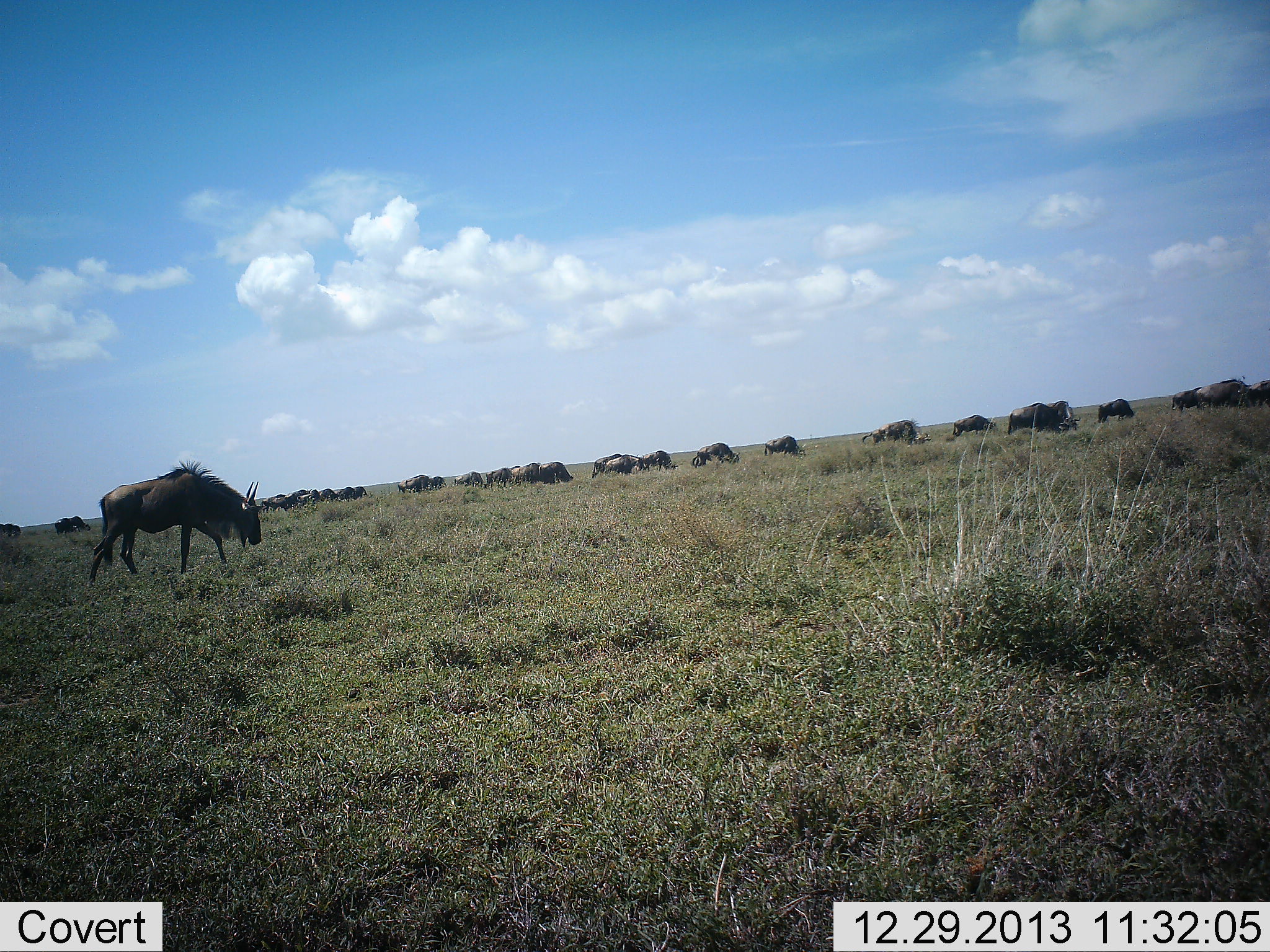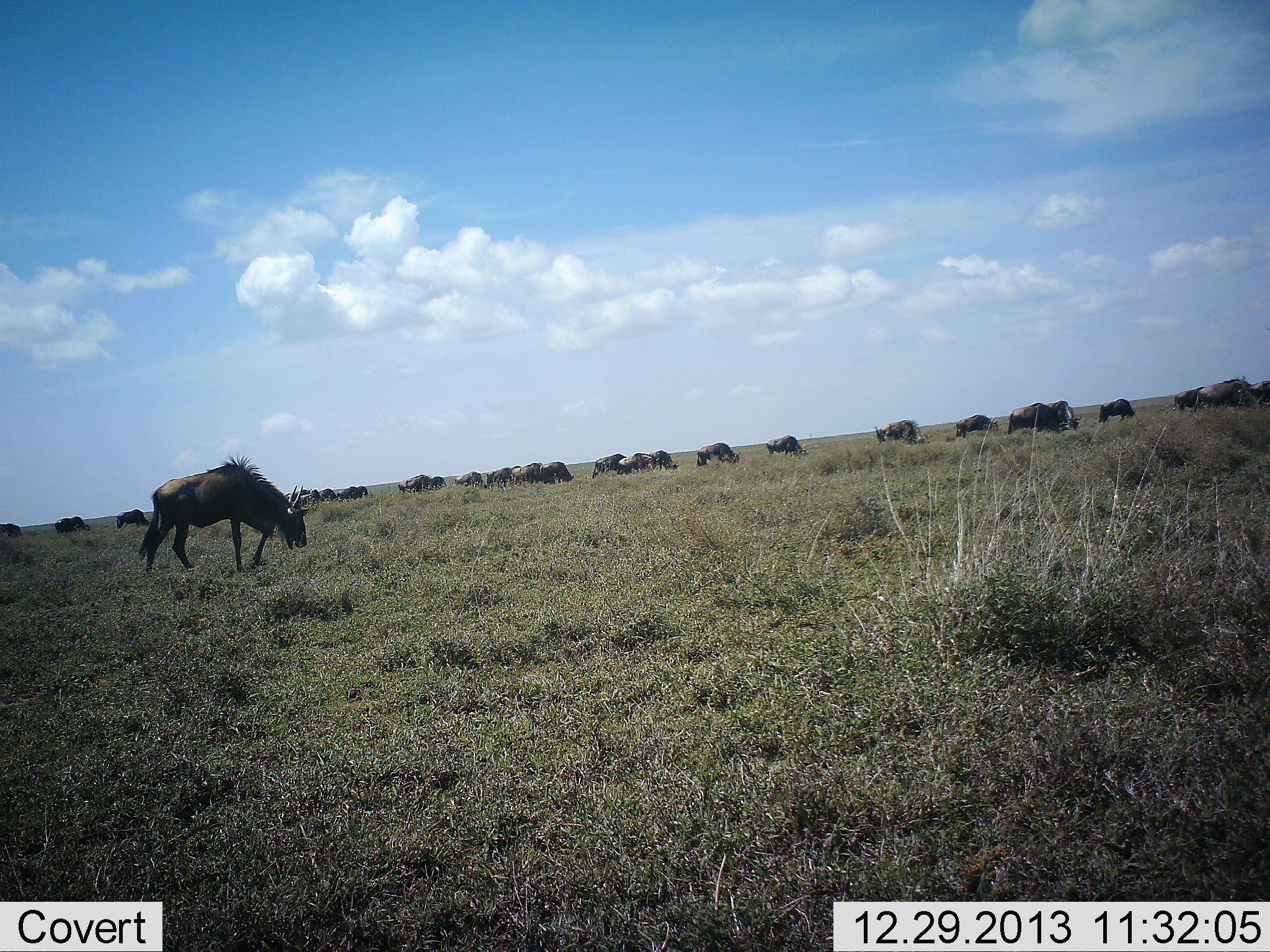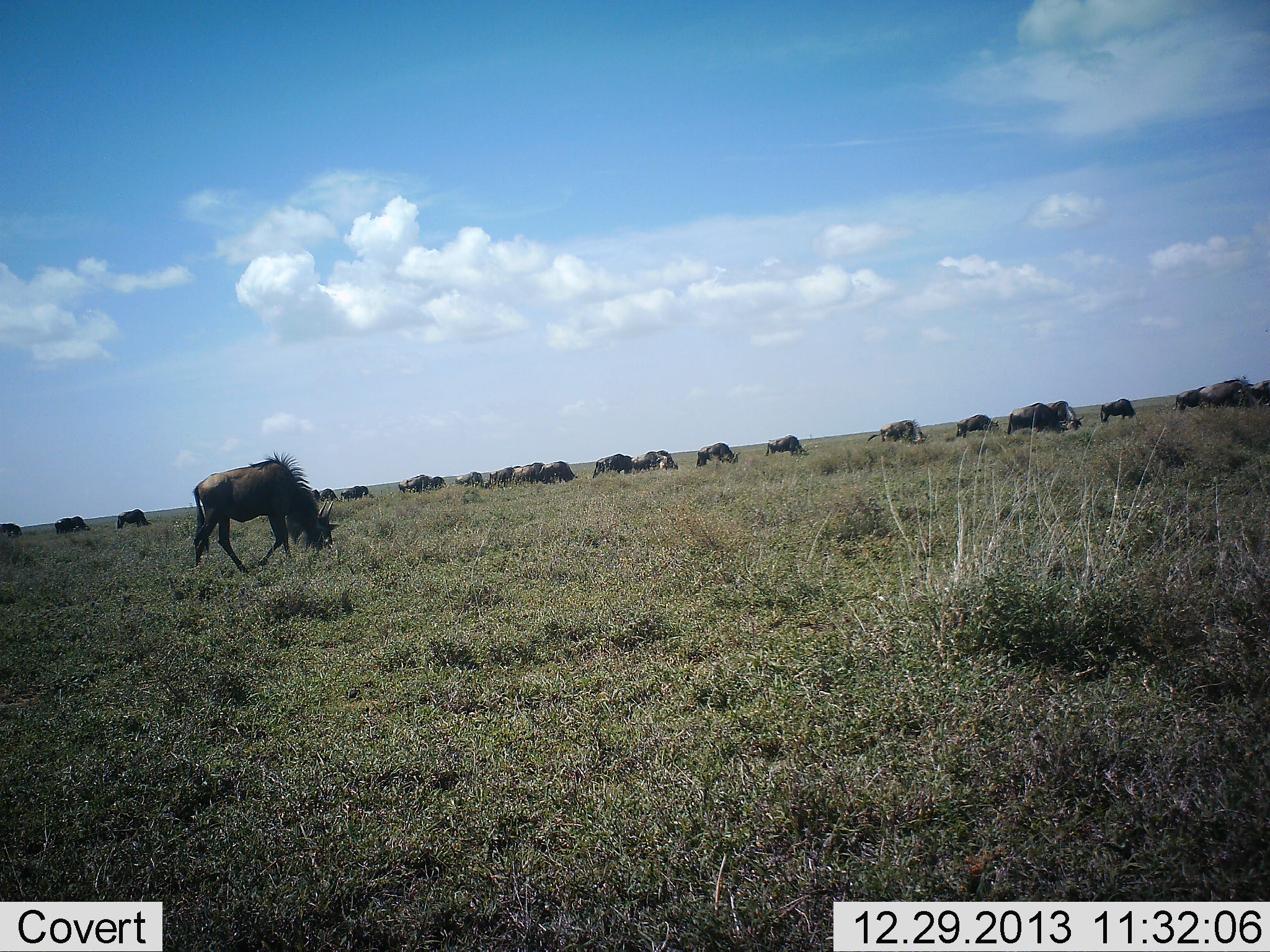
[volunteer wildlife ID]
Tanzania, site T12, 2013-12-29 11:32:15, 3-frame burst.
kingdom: Animalia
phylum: Chordata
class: Mammalia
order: Artiodactyla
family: Bovidae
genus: Connochaetes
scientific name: Connochaetes taurinus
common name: blue wildebeest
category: wildebeest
Wildebeest (blue wildebeest) (Connochaetes taurinus), count 11-50. Behavior (volunteer vote fractions): standing 30%, resting 0%, moving 70%, interacting 10%. Young present (vote fraction): 0%. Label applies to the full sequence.